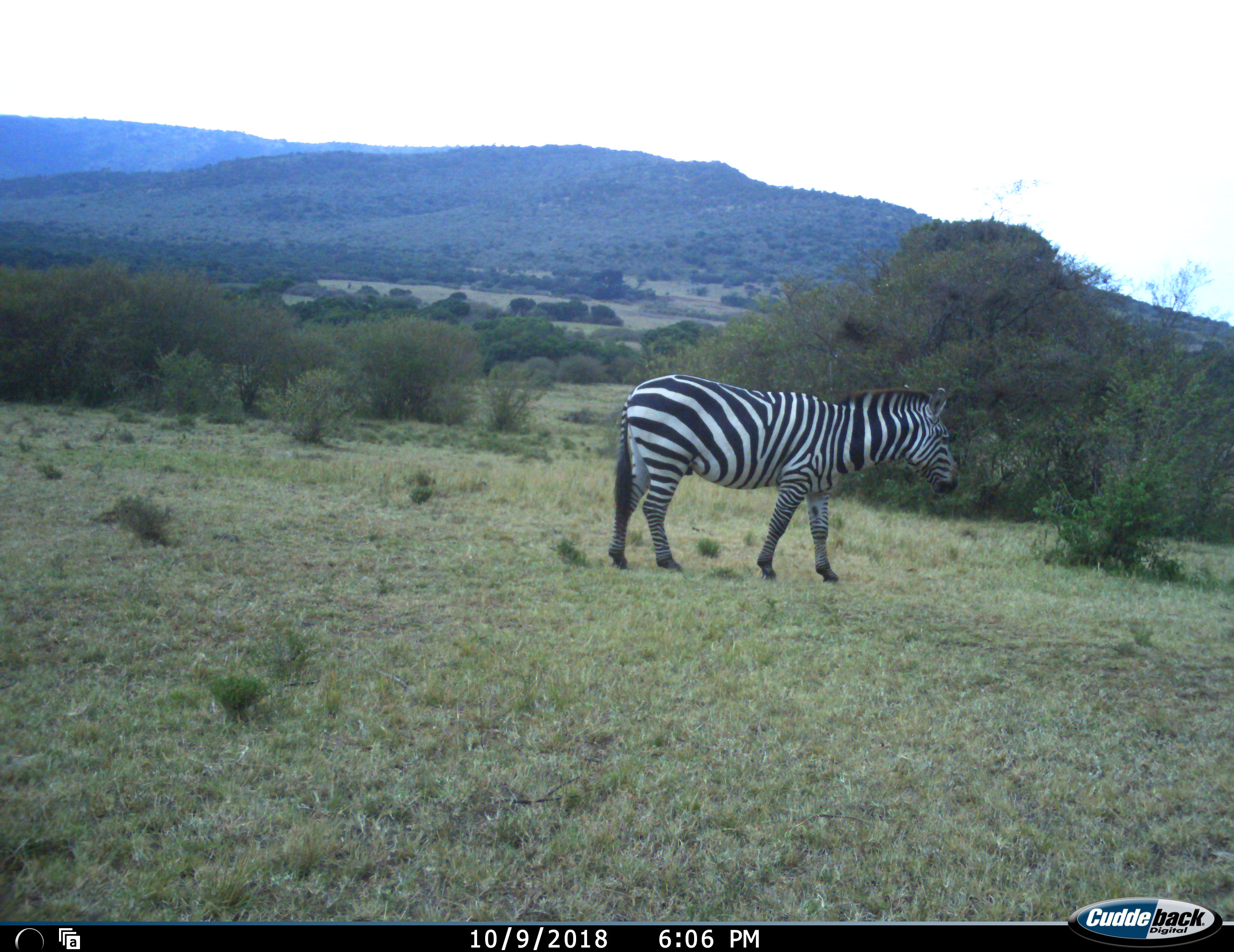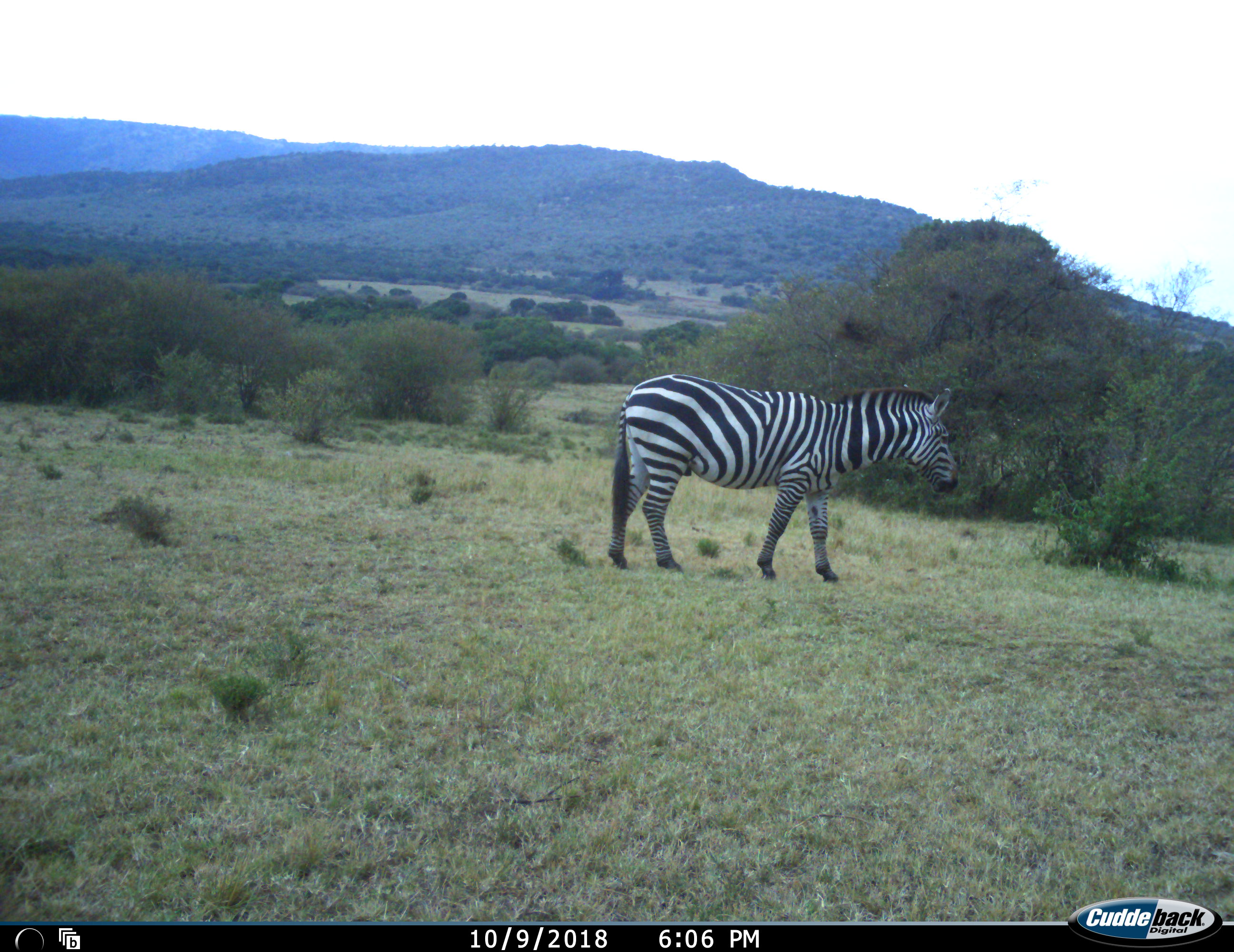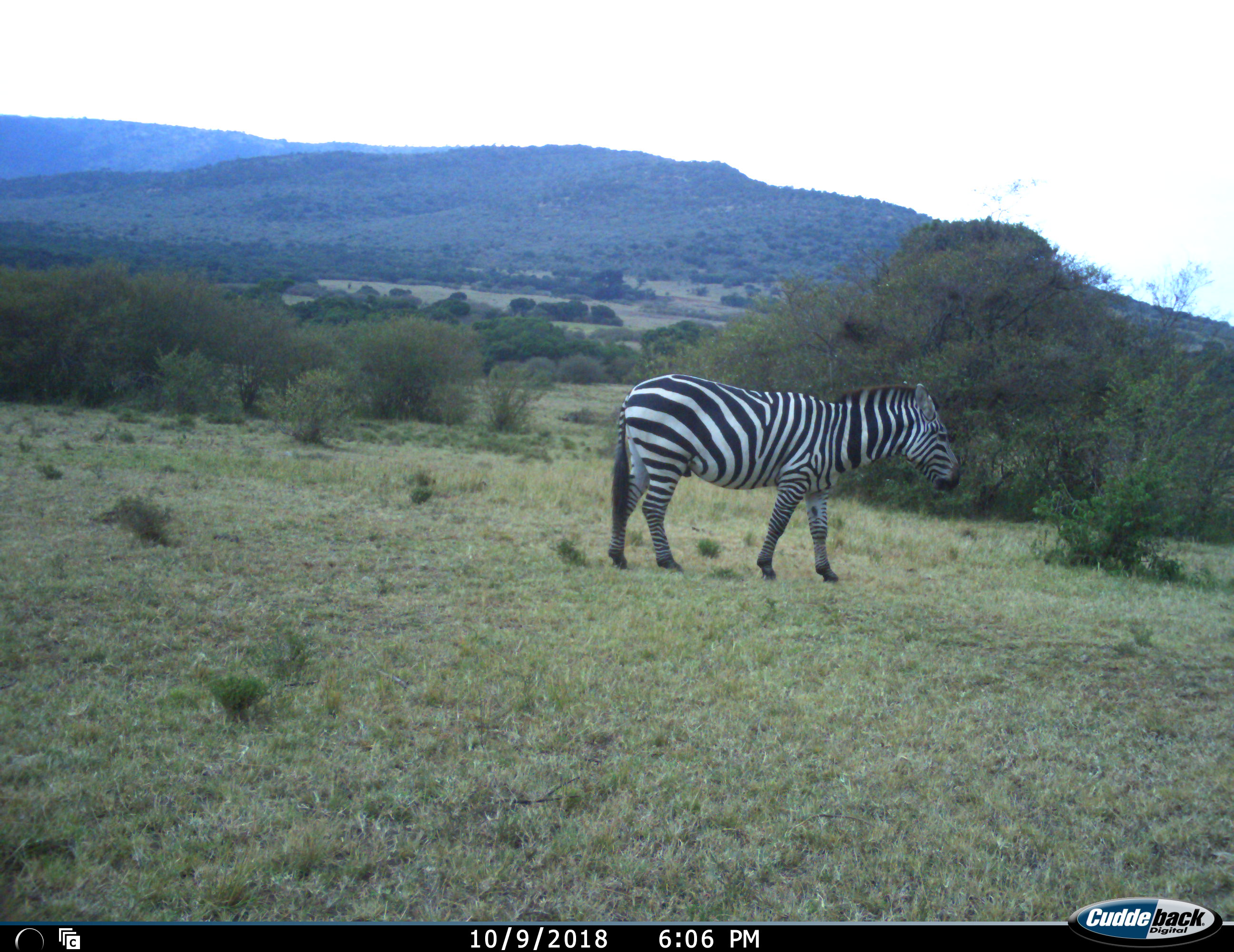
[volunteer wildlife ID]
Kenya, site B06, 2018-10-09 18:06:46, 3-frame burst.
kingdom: Animalia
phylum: Chordata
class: Mammalia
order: Perissodactyla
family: Equidae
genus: Equus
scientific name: Equus quagga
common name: plains zebra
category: zebra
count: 1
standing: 90%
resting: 0%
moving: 30%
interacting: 0%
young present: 0%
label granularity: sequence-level